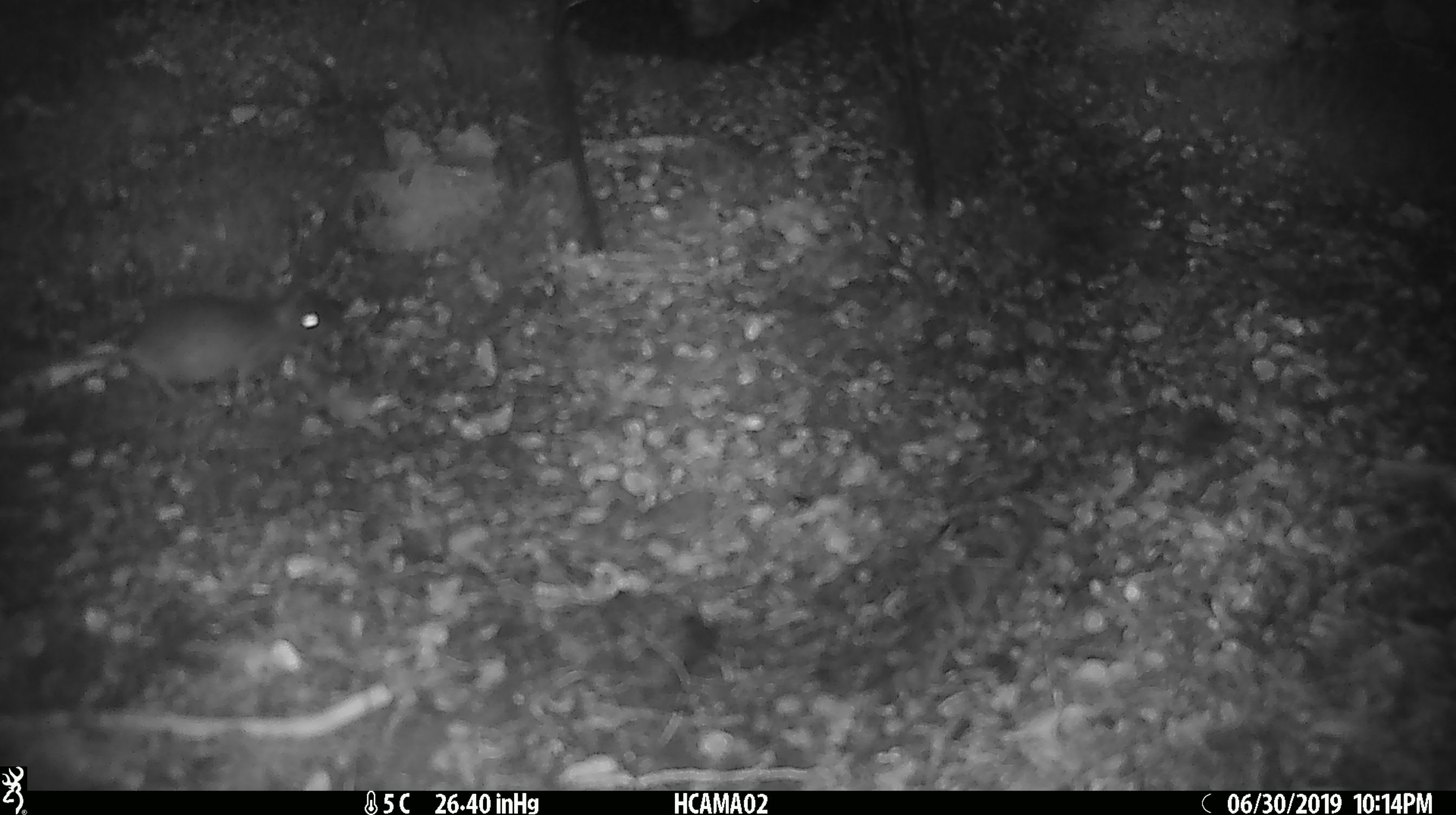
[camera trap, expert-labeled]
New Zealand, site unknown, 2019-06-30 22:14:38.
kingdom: Animalia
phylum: Chordata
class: Mammalia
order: Rodentia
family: Muridae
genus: Mus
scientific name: Mus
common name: mouse